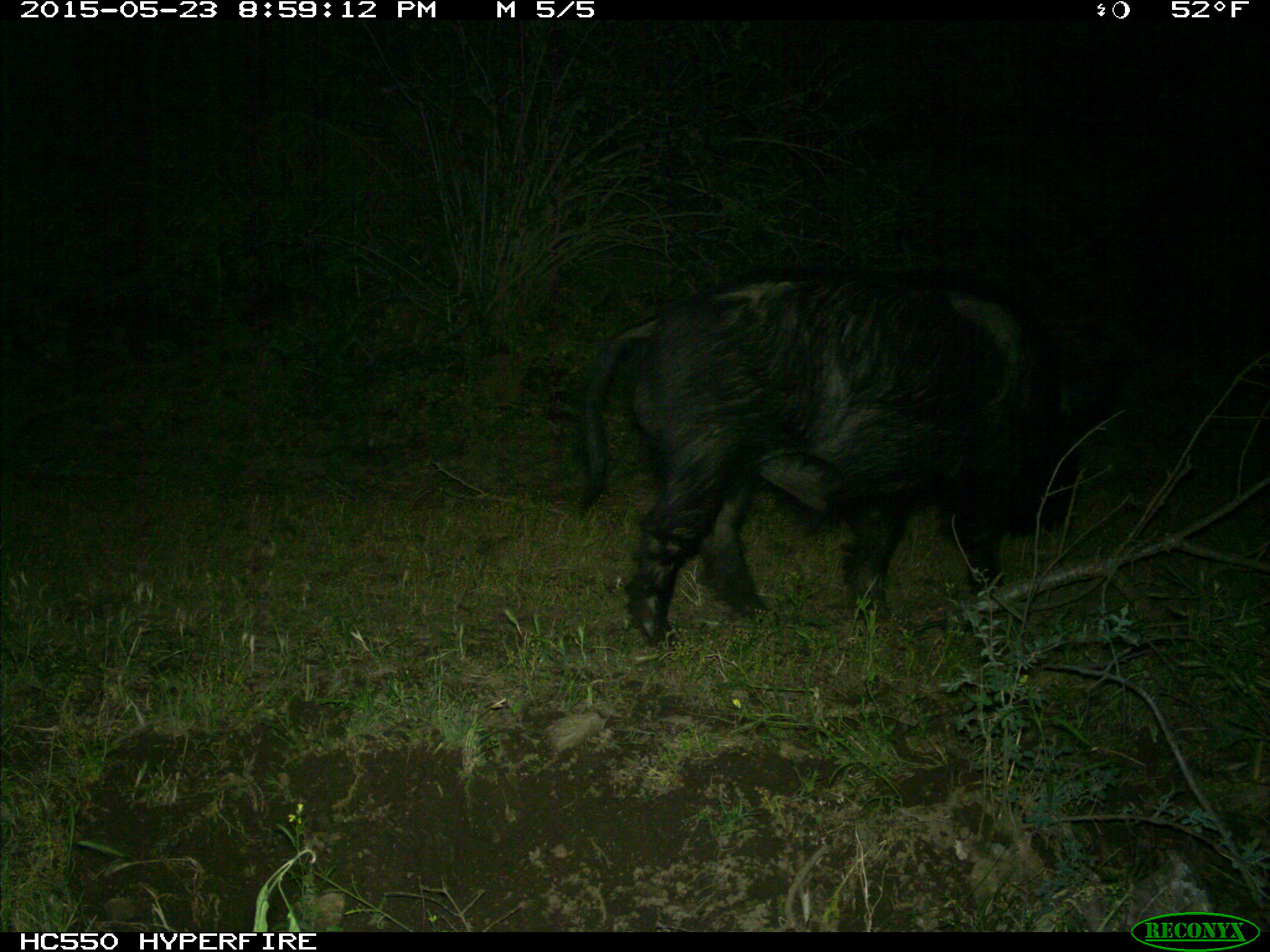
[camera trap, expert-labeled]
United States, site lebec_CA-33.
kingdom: Animalia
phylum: Chordata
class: Mammalia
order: Artiodactyla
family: Suidae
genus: Sus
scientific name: Sus scrofa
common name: wild boar